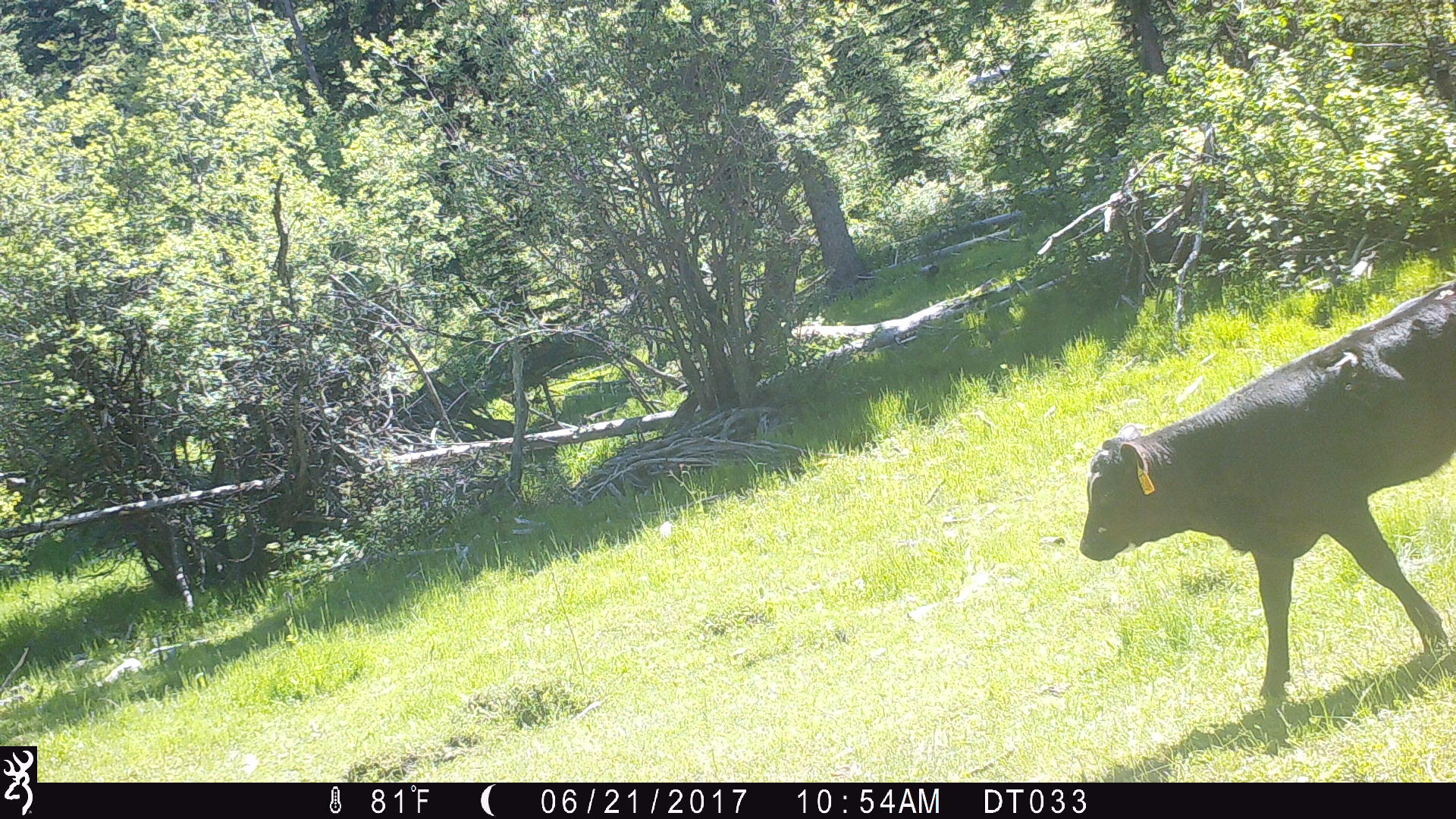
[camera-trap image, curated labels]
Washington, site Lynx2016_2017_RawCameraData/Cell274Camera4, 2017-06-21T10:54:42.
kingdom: Animalia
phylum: Chordata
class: Mammalia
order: Artiodactyla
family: Bovidae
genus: Bos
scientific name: Bos taurus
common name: domestic cattle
Domestic cattle (Bos taurus). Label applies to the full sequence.